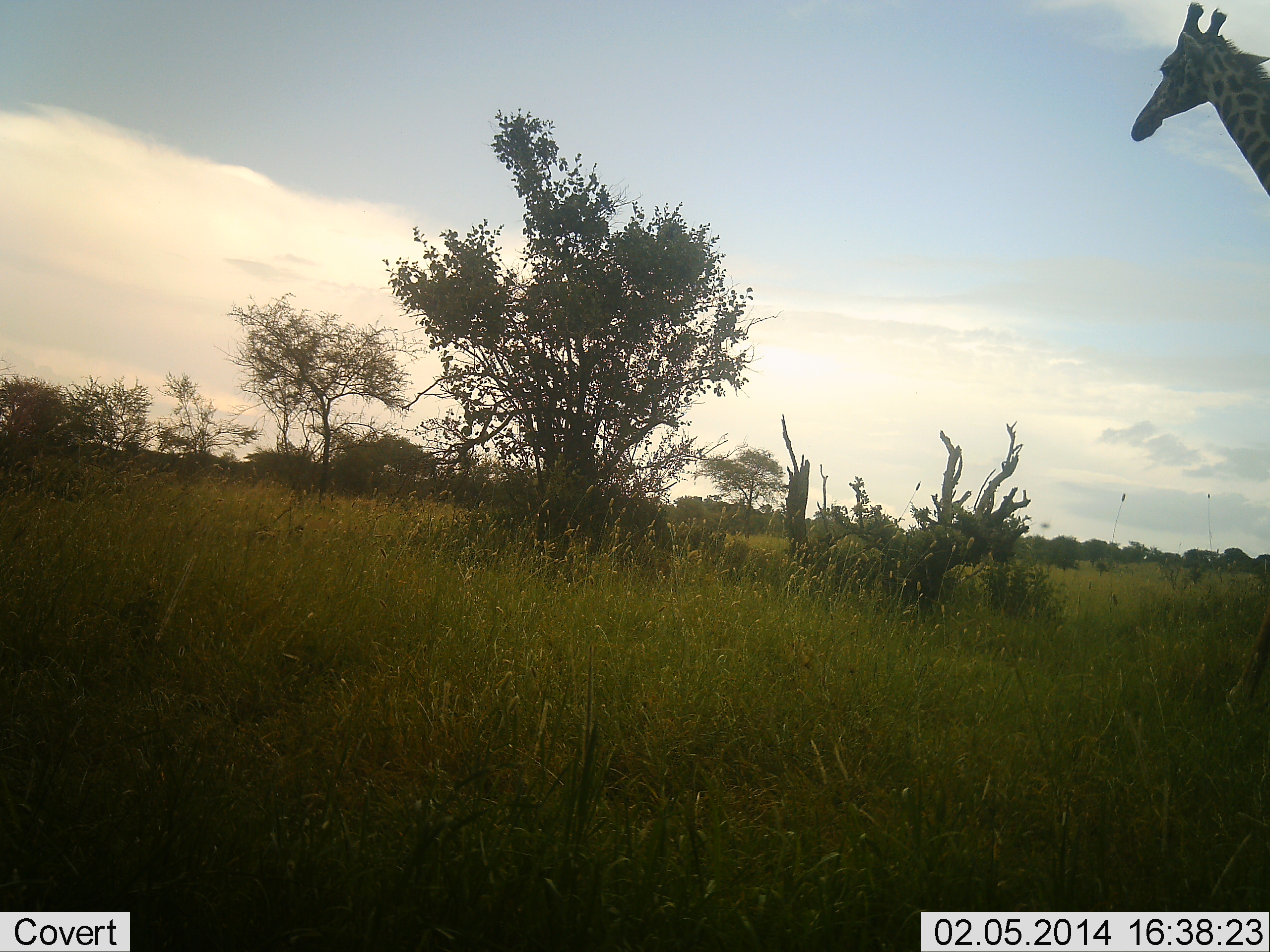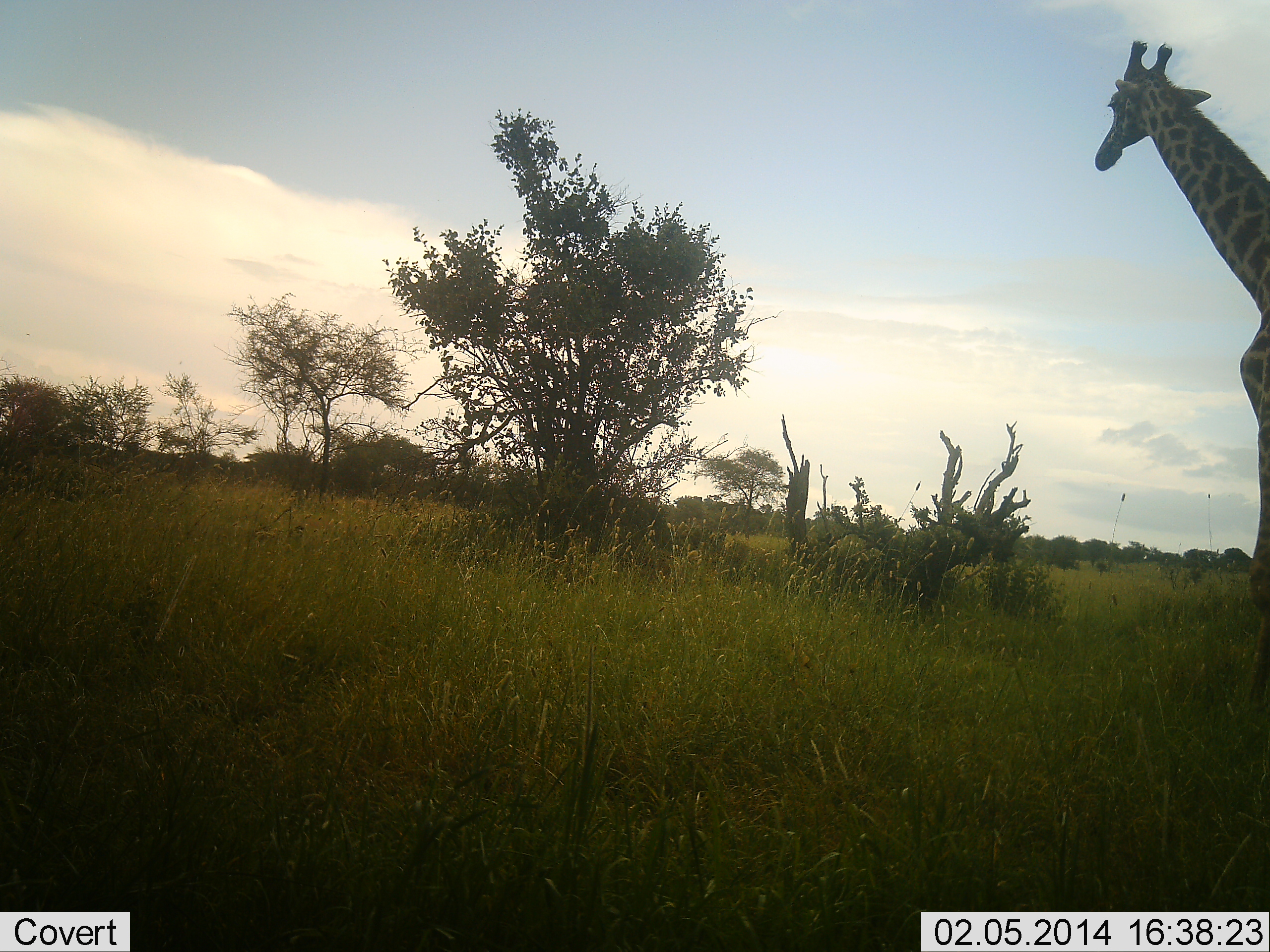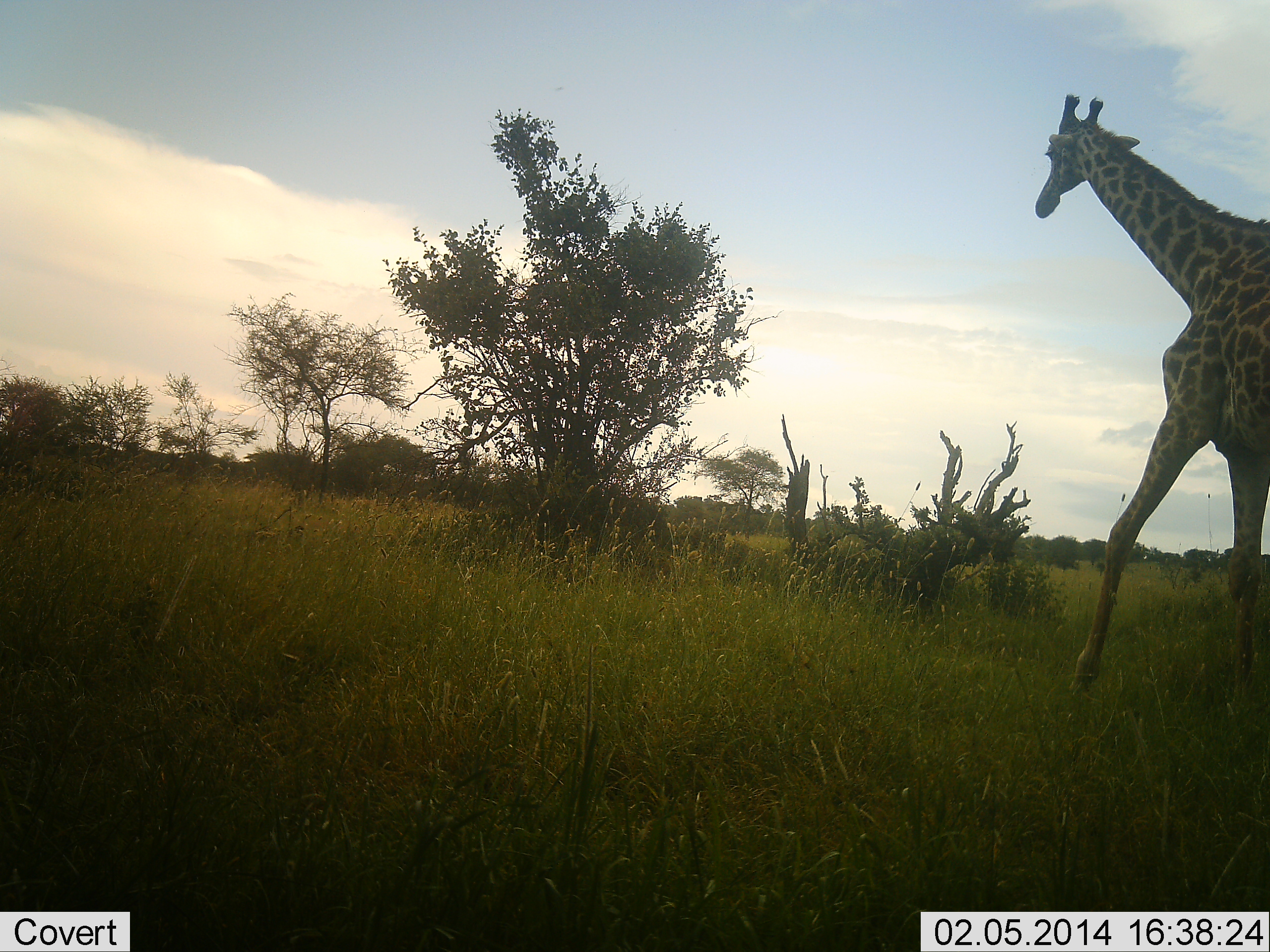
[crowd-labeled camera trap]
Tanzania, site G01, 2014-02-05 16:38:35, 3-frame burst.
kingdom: Animalia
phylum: Chordata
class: Mammalia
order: Artiodactyla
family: Giraffidae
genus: Giraffa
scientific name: Giraffa camelopardalis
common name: giraffe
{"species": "giraffe (Giraffa camelopardalis)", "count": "1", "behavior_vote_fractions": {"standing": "23%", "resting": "0%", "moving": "85%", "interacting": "0%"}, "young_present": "0%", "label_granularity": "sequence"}